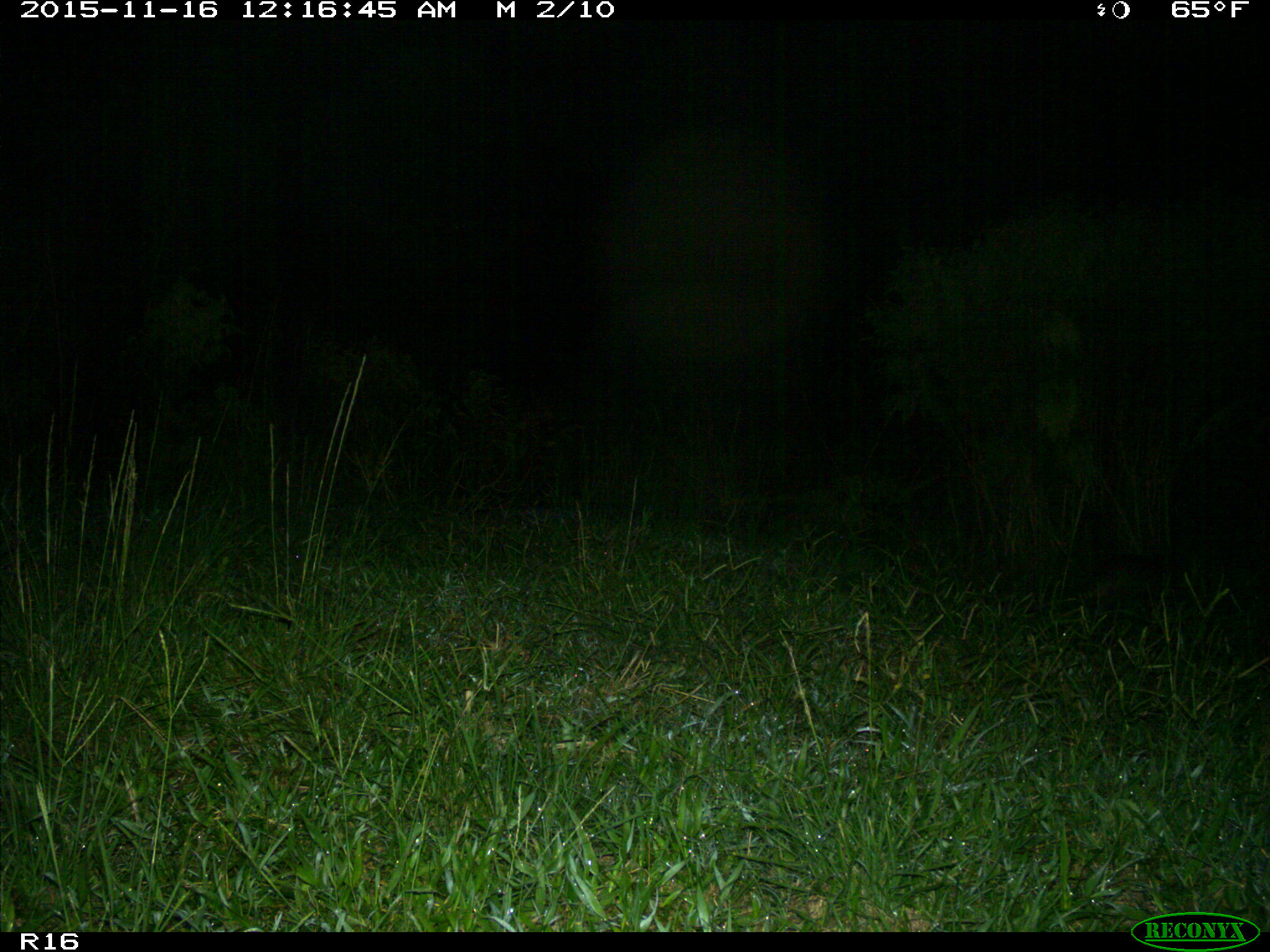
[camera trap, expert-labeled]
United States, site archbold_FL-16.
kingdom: Animalia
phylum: Chordata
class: Mammalia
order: Cingulata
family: Dasypodidae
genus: Dasypus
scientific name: Dasypus novemcinctus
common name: nine-banded armadillo